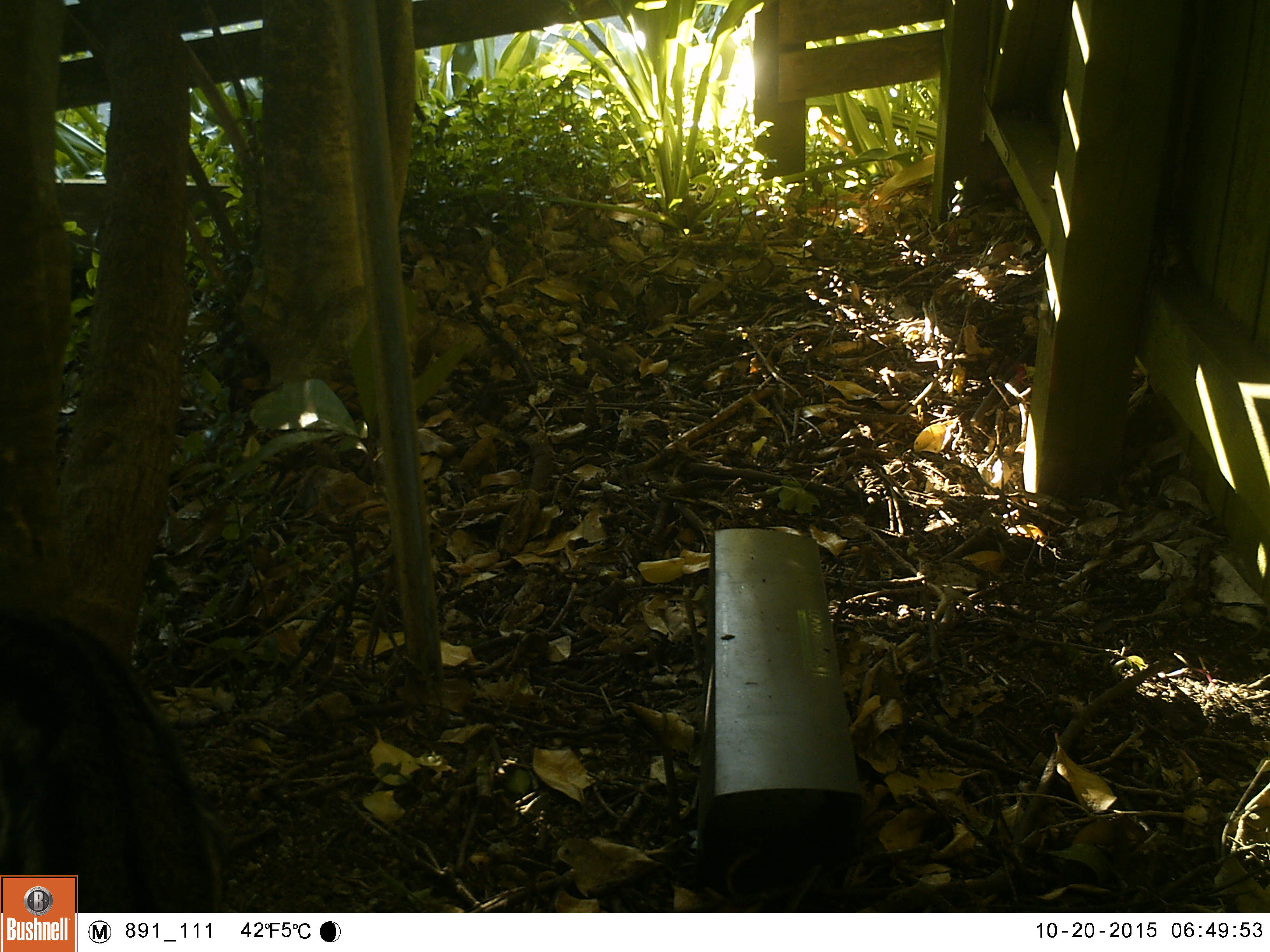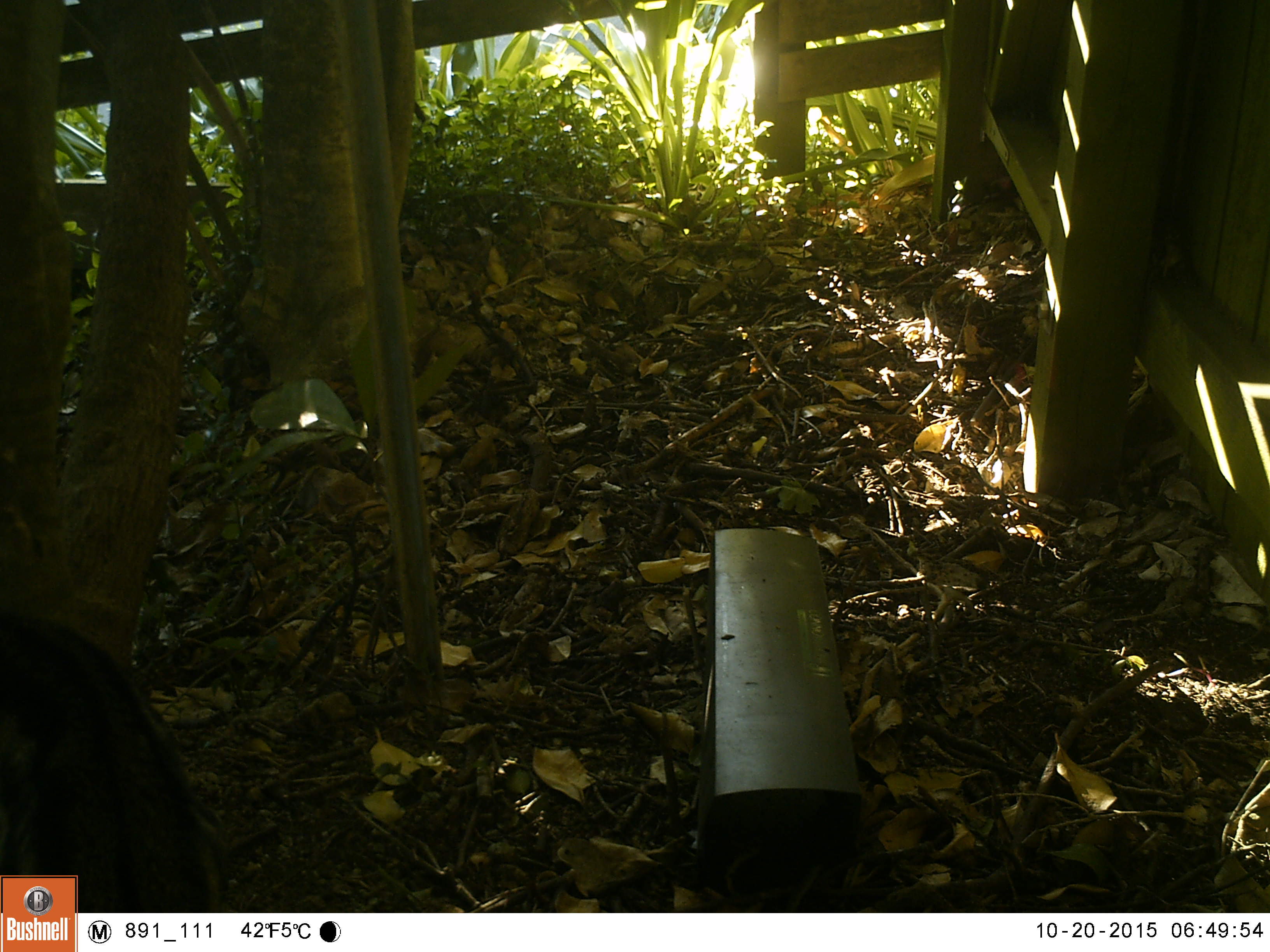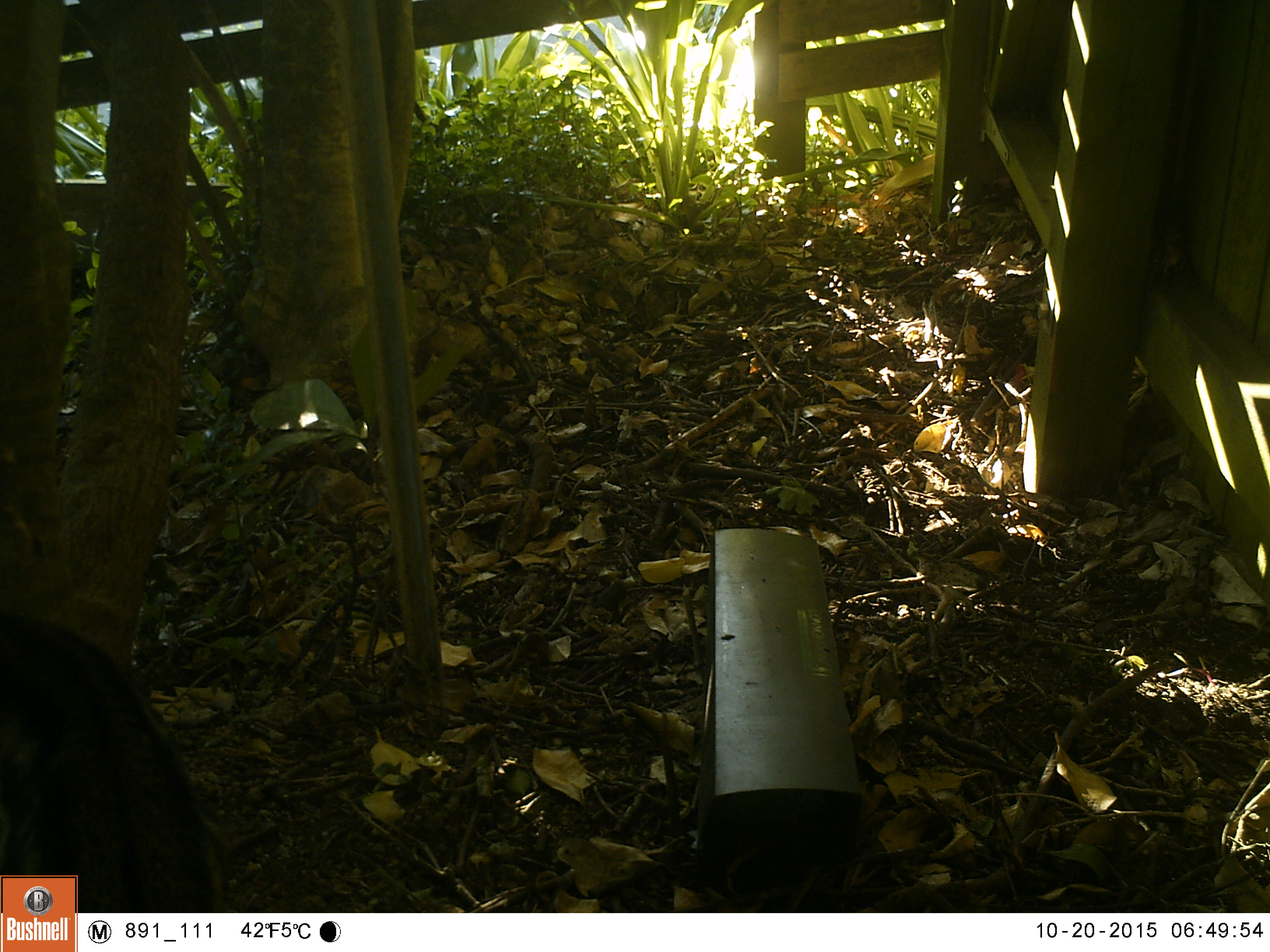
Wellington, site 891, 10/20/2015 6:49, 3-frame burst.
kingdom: Animalia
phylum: Chordata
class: Mammalia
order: Carnivora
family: Felidae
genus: Felis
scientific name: Felis catus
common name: cat